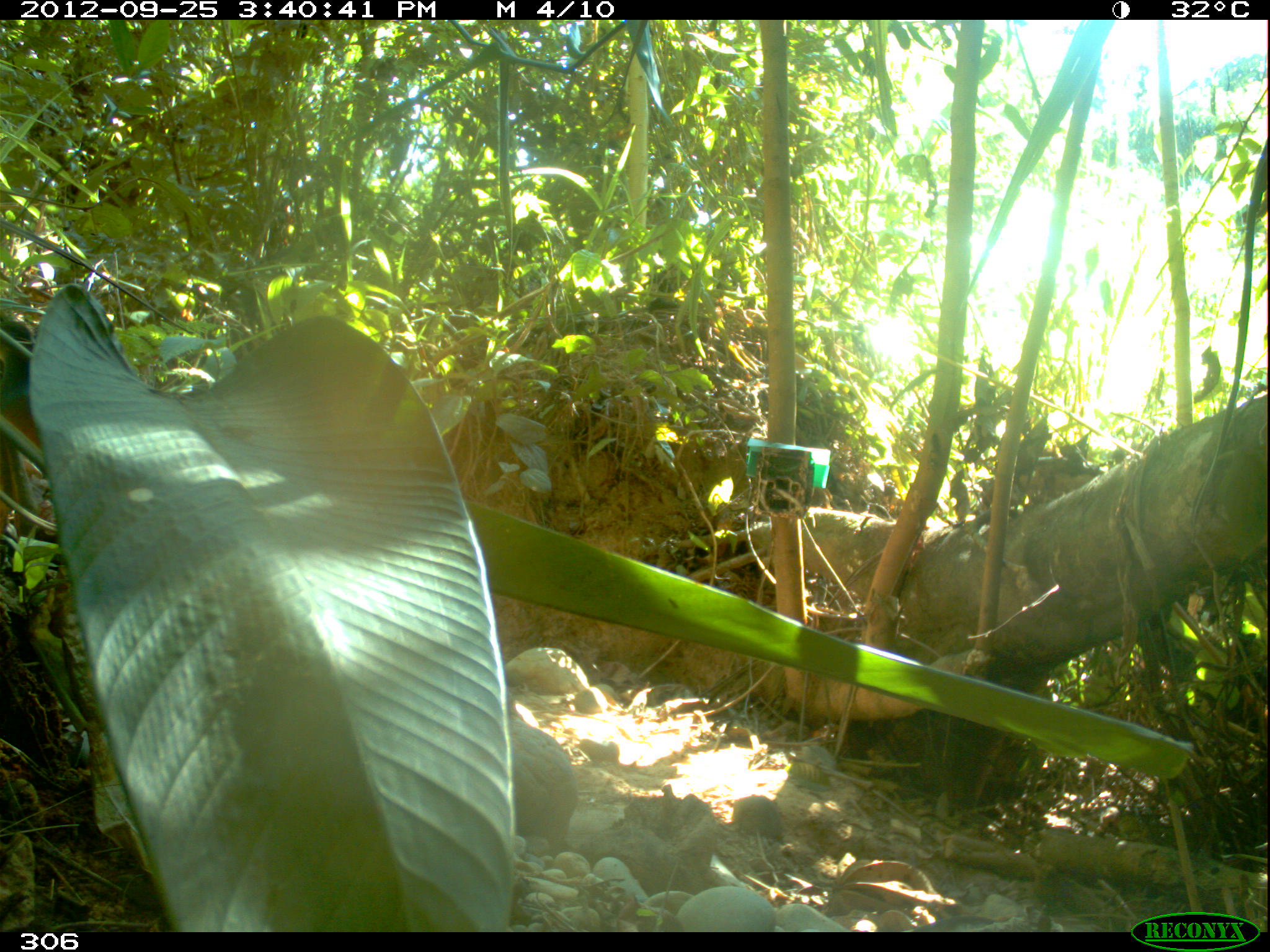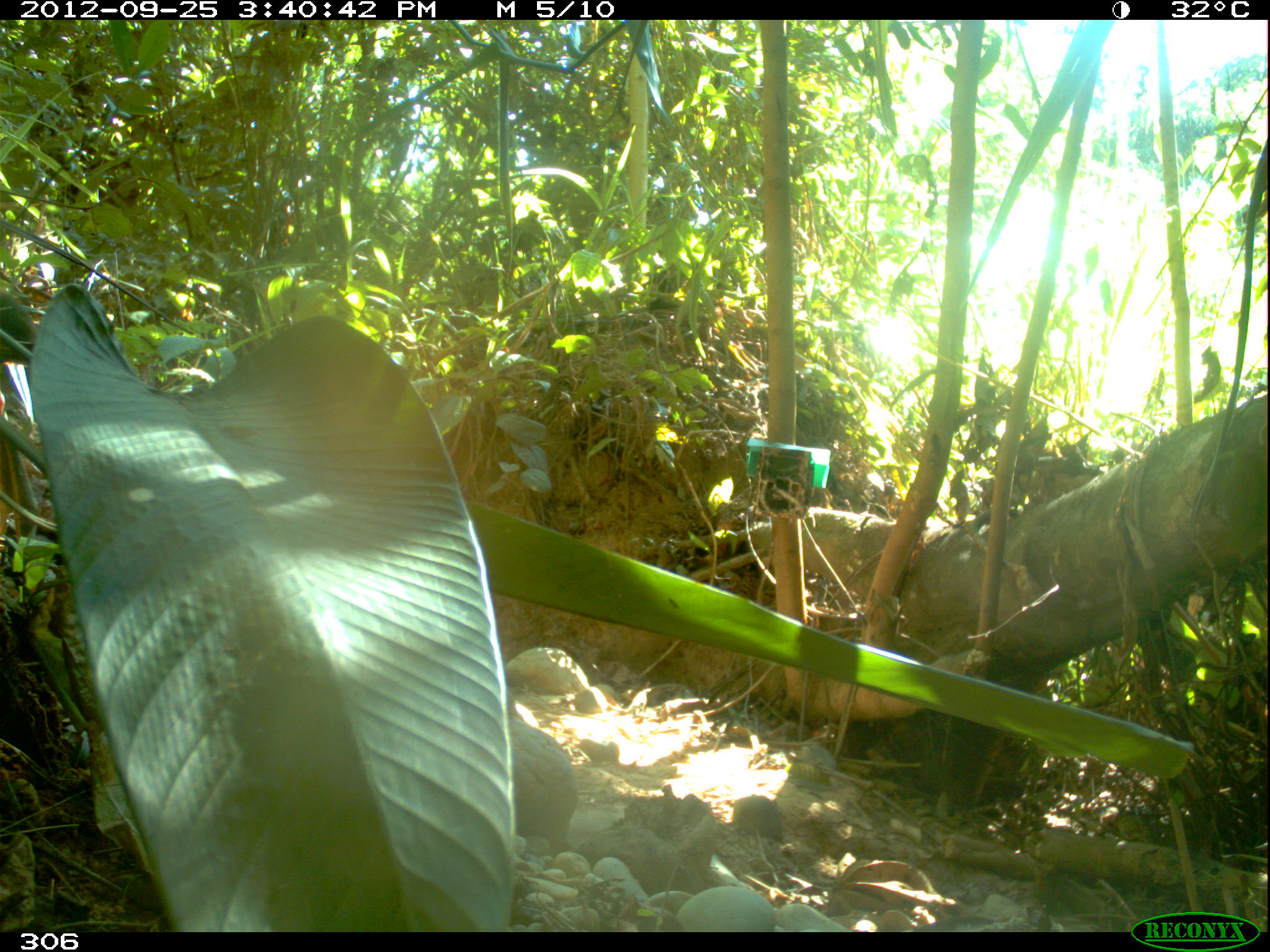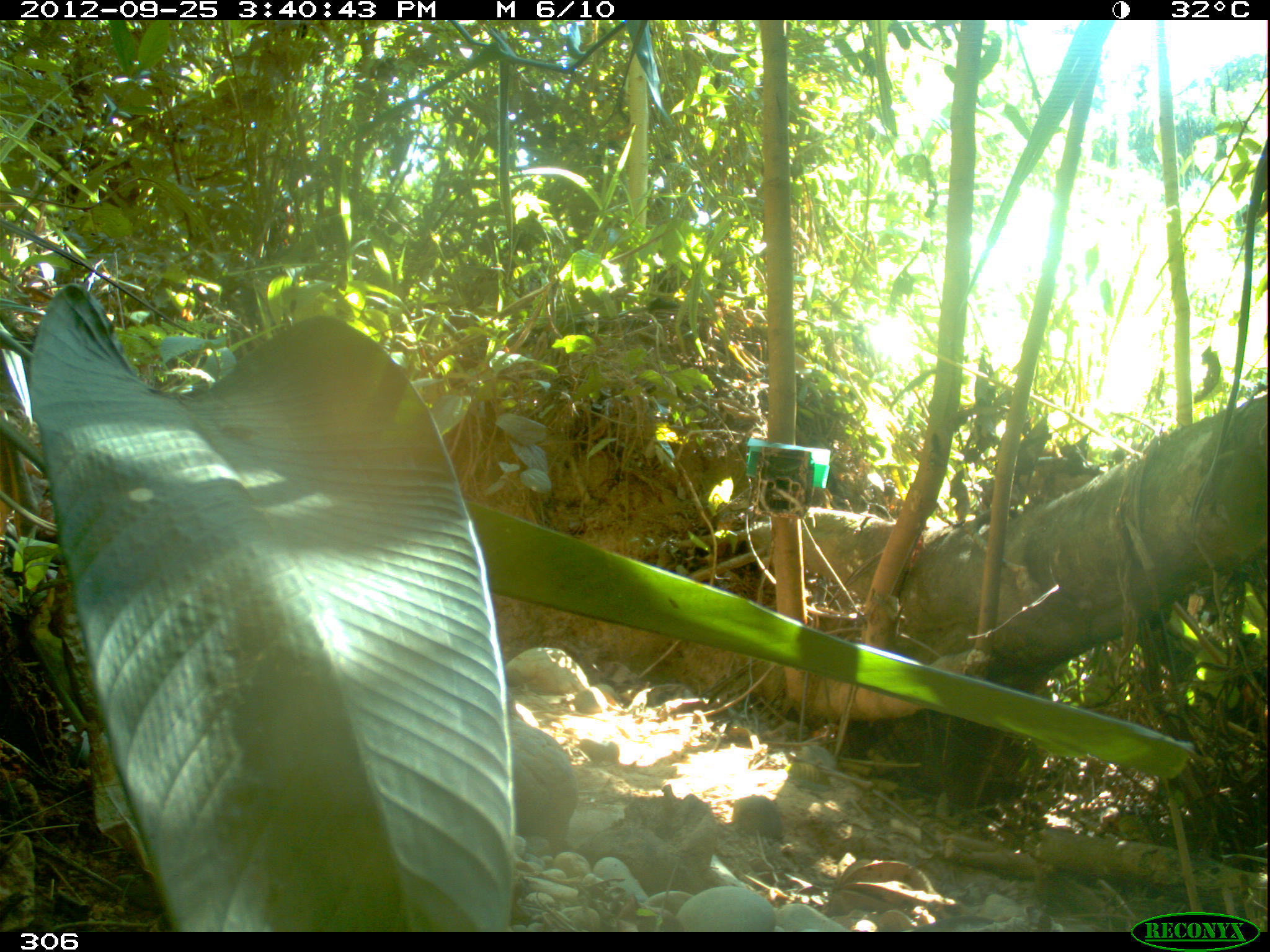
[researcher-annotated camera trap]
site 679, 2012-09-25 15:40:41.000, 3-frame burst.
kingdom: Animalia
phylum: Chordata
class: Aves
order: Galliformes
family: Phasianidae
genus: Alectoris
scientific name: Alectoris rufa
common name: red-legged partridge